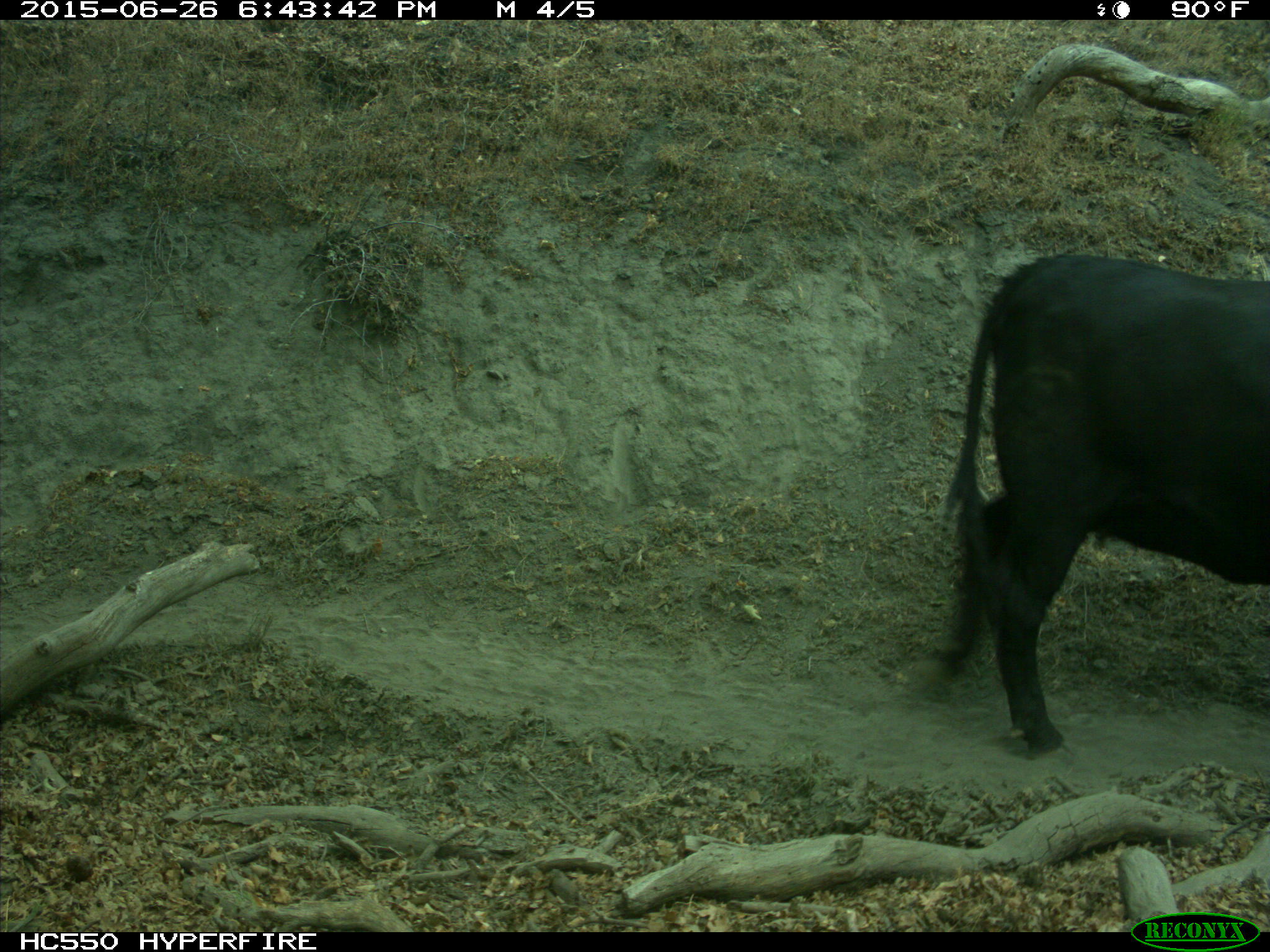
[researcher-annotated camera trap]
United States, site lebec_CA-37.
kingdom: Animalia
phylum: Chordata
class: Mammalia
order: Artiodactyla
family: Bovidae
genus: Bos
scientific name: Bos taurus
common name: domestic cow